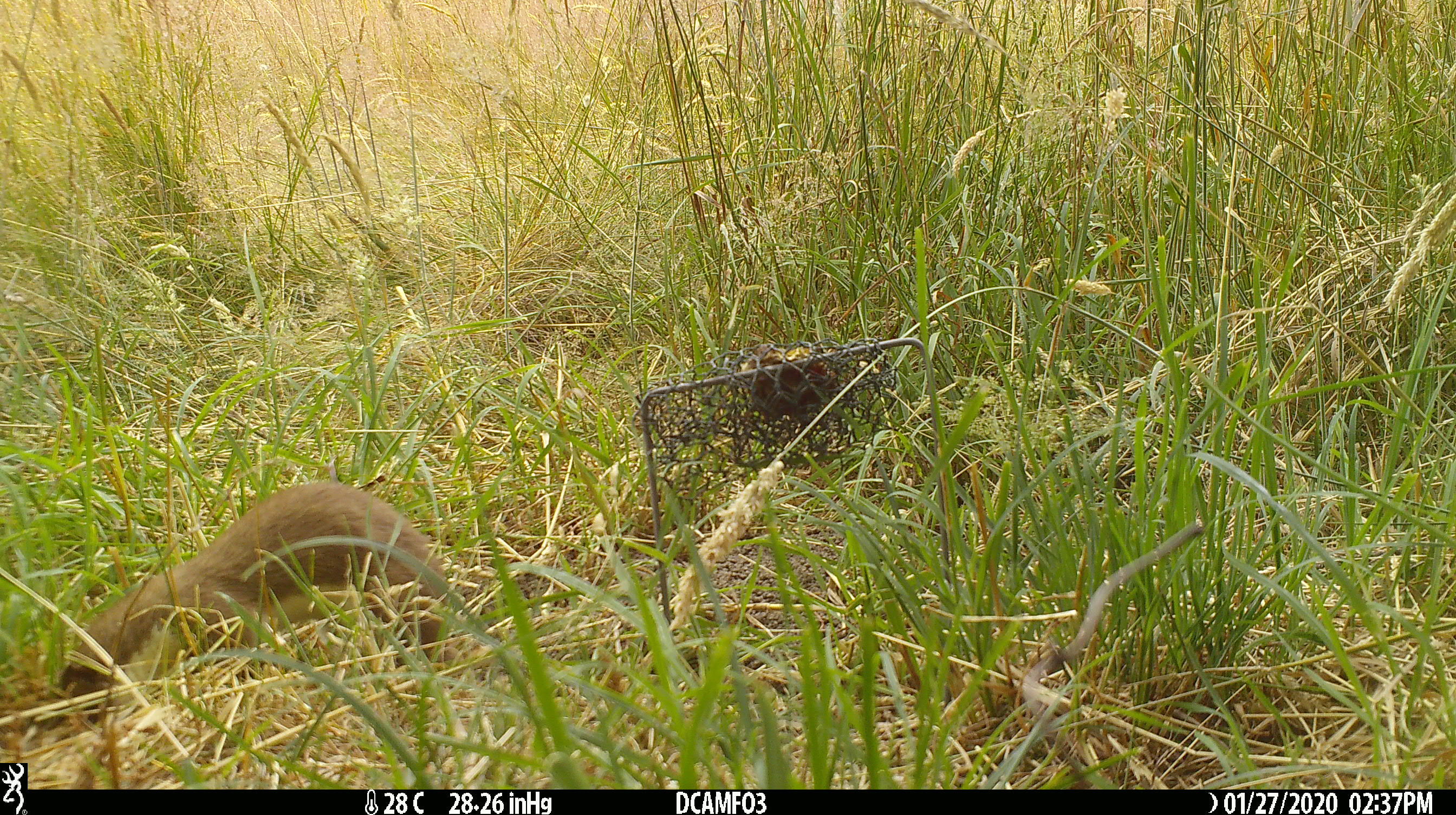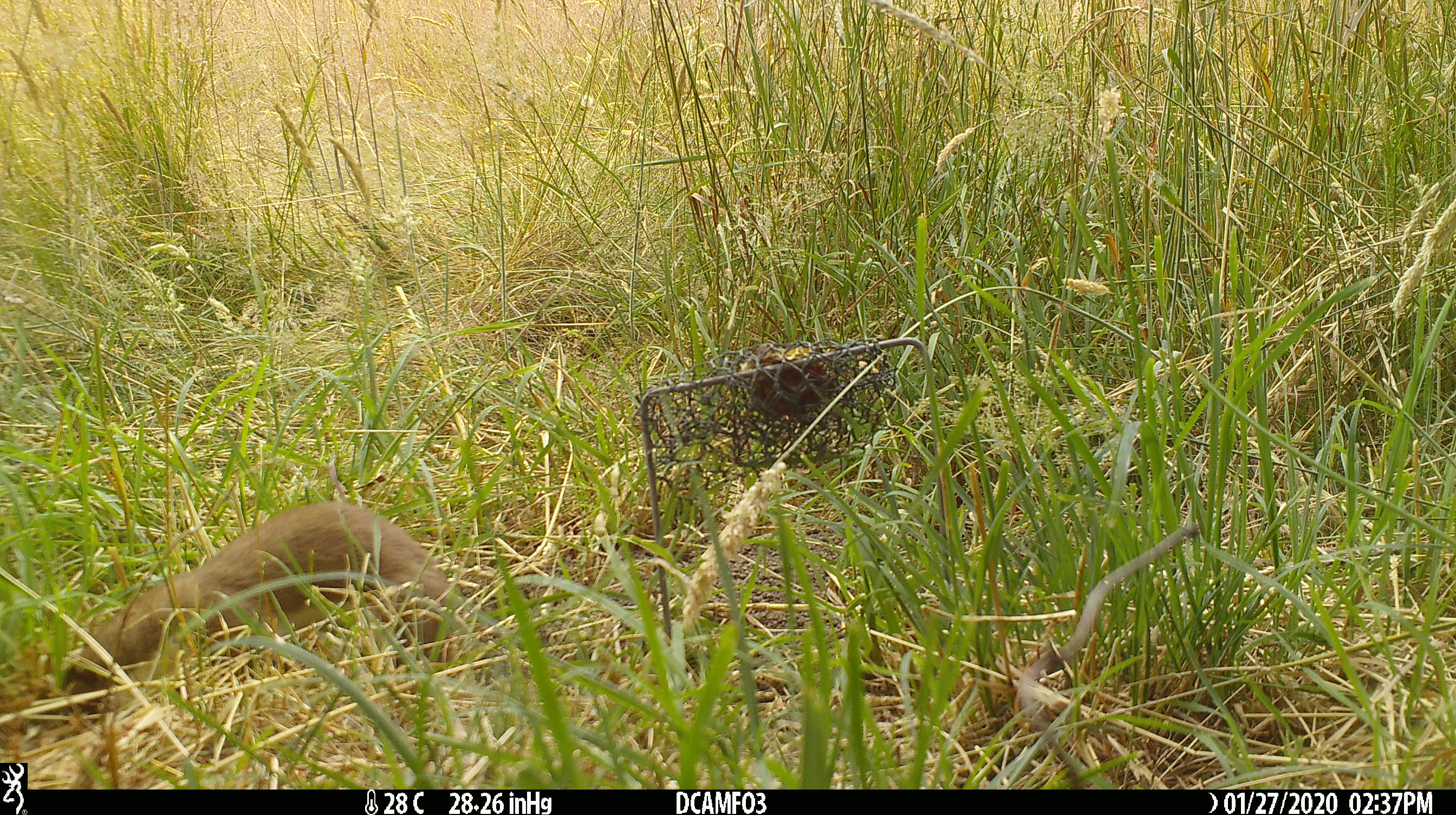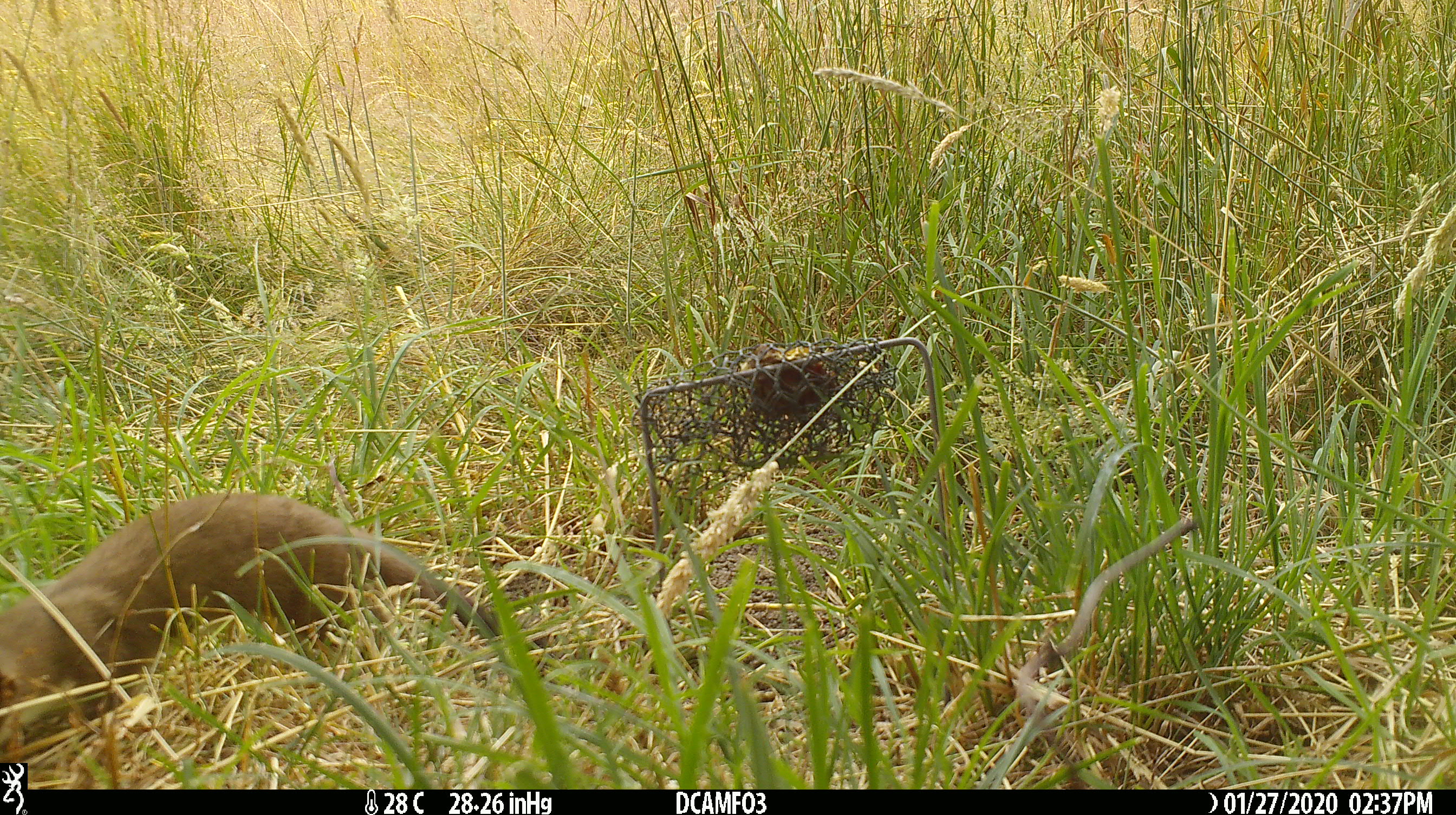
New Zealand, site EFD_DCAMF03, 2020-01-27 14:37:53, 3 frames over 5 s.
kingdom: Animalia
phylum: Chordata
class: Mammalia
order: Carnivora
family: Mustelidae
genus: Mustela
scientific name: Mustela erminea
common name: stoat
Stoat (Mustela erminea).